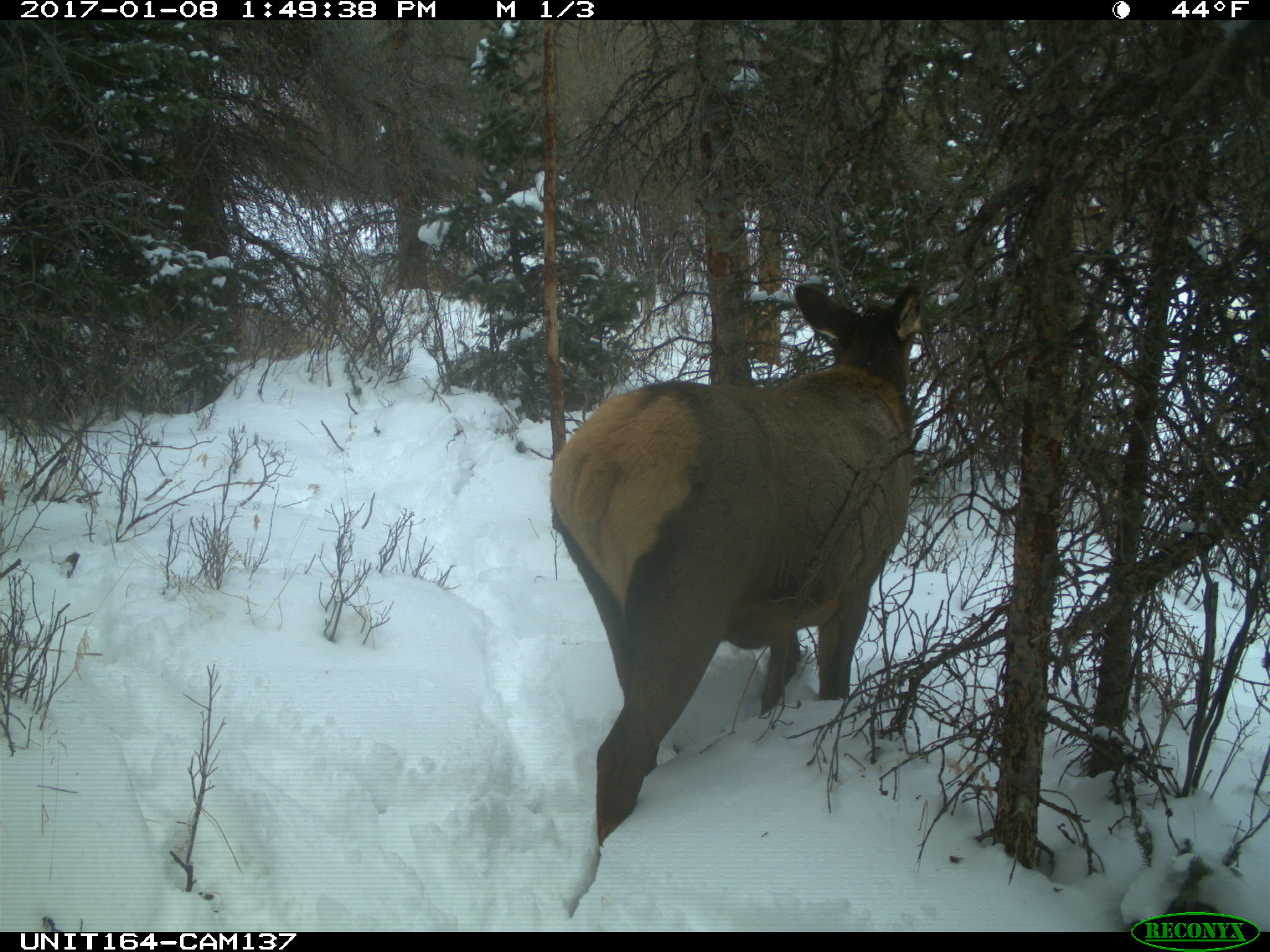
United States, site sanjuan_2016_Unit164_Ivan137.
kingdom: Animalia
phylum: Chordata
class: Mammalia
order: Artiodactyla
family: Cervidae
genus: Cervus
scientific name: Cervus elaphus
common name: red deer